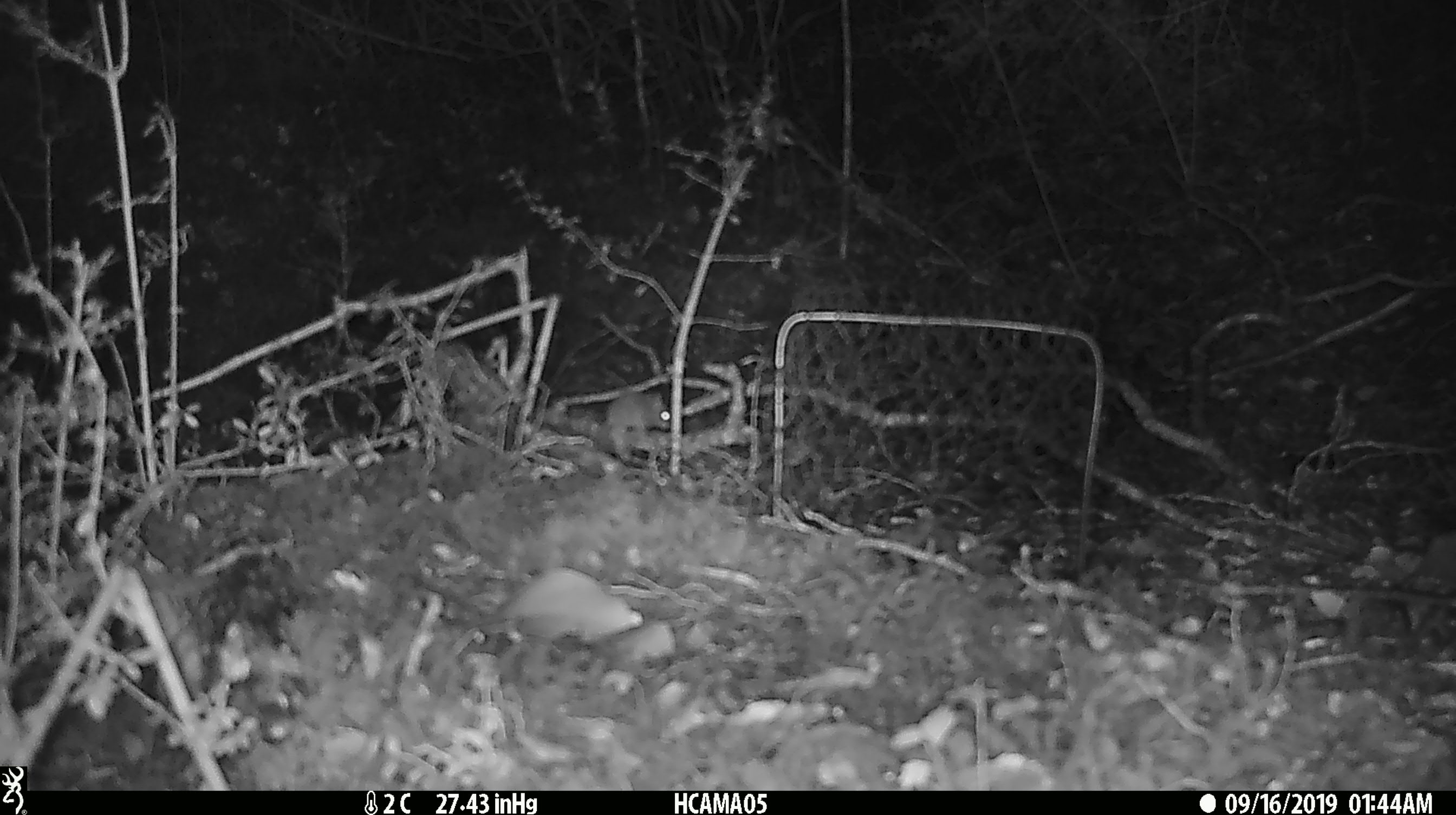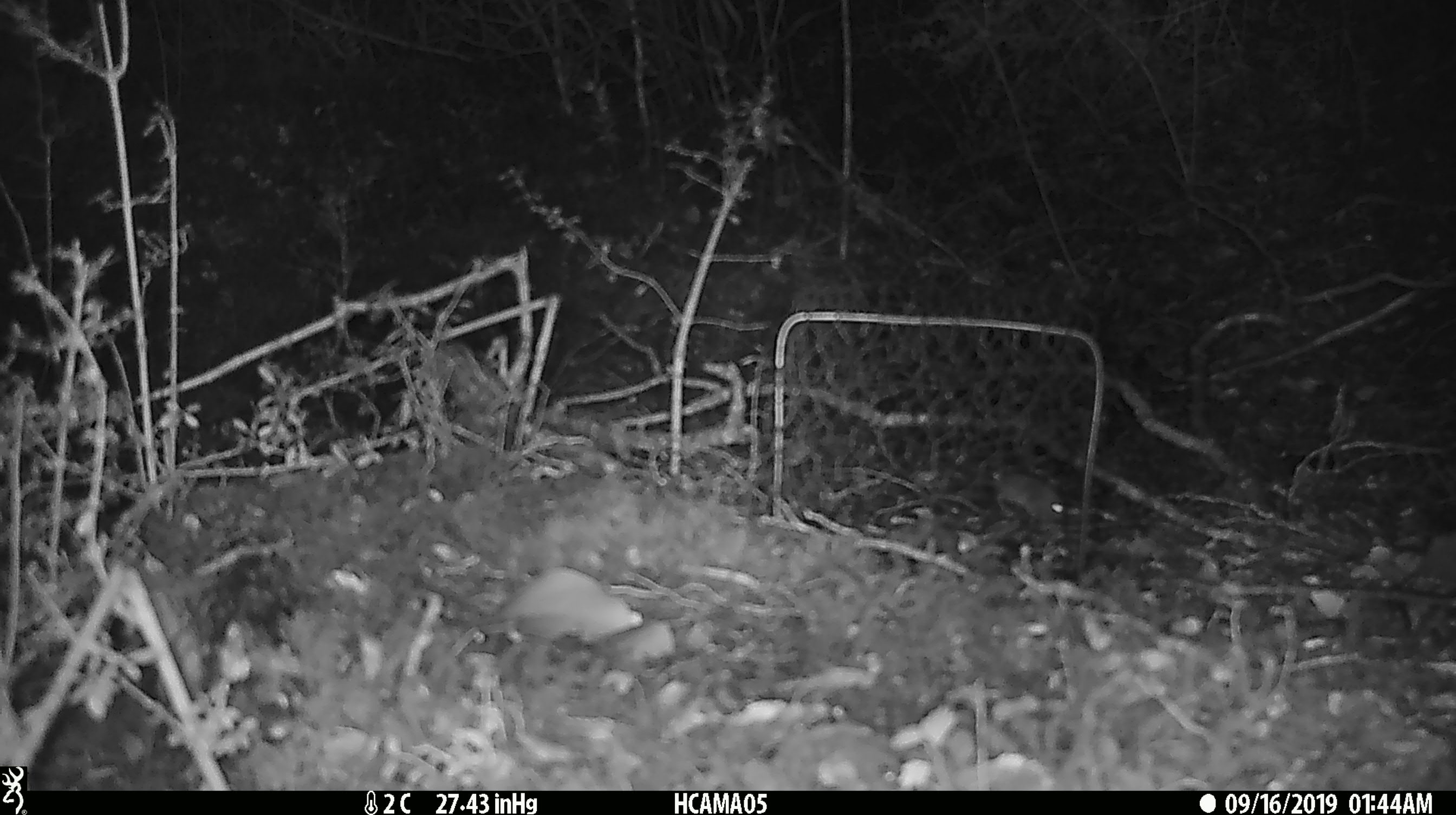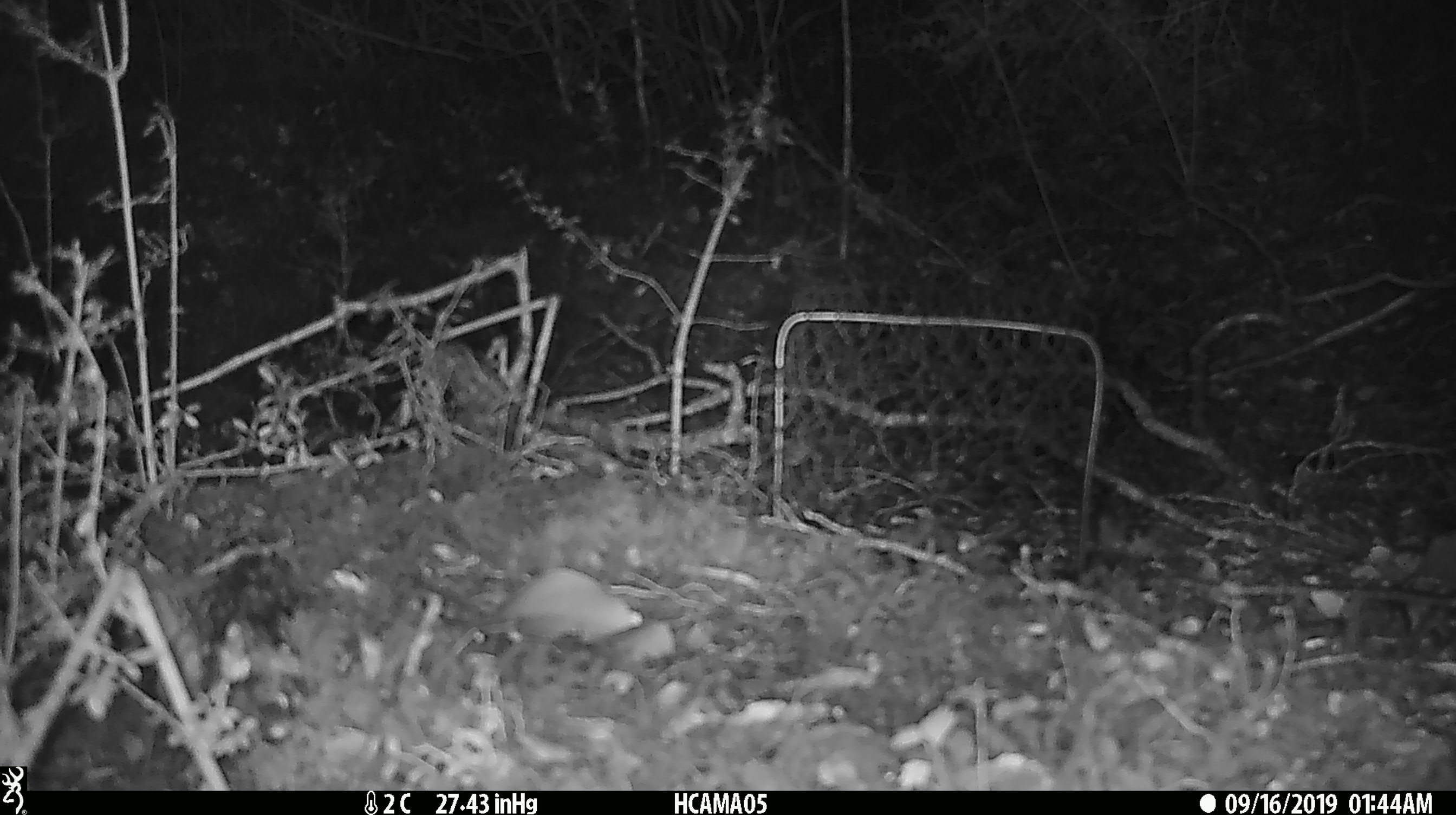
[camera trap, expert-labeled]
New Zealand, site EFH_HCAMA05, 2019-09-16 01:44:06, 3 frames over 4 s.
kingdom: Animalia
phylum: Chordata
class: Mammalia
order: Rodentia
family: Muridae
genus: Mus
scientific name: Mus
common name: mouse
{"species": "mouse (Mus)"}